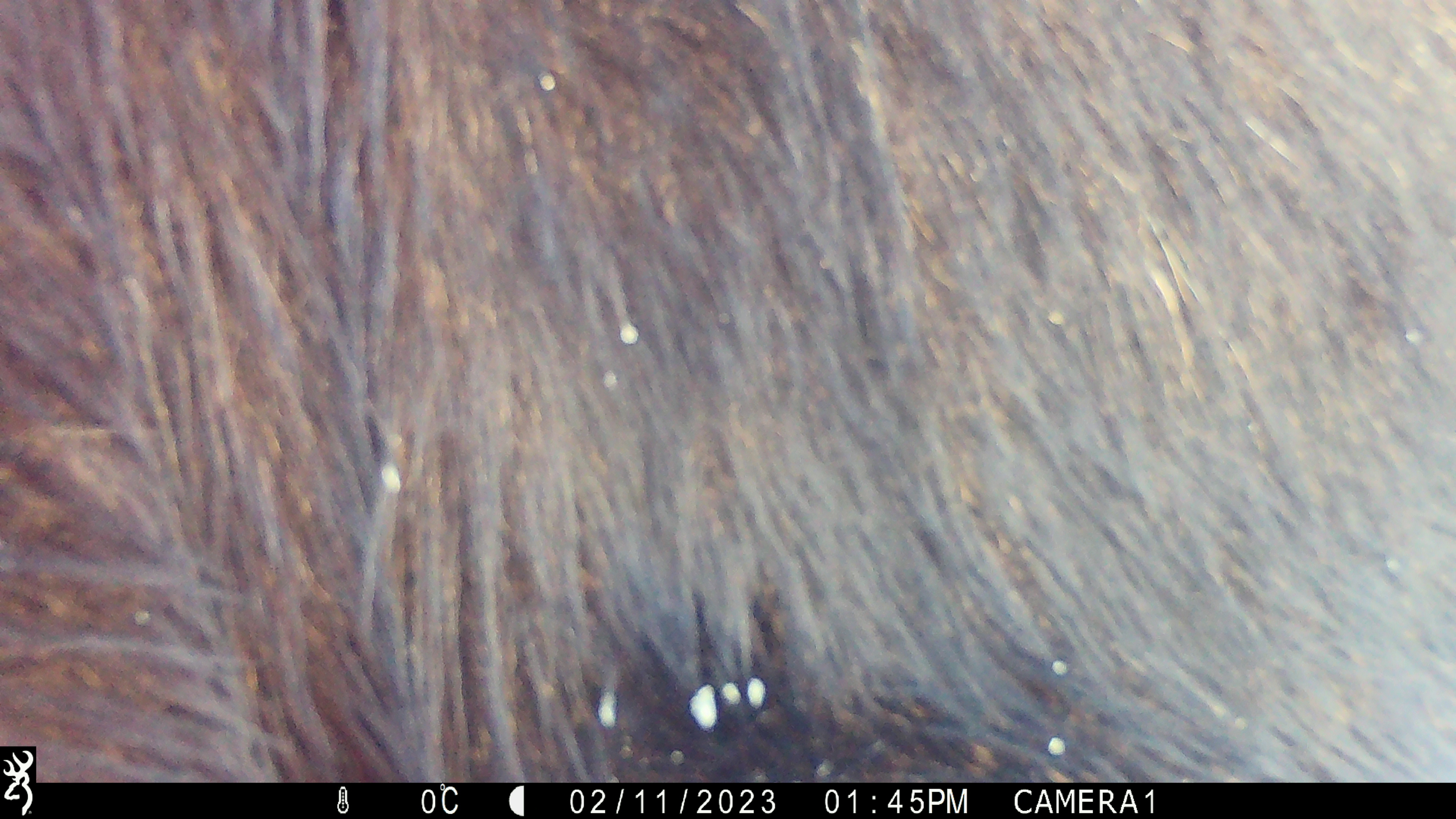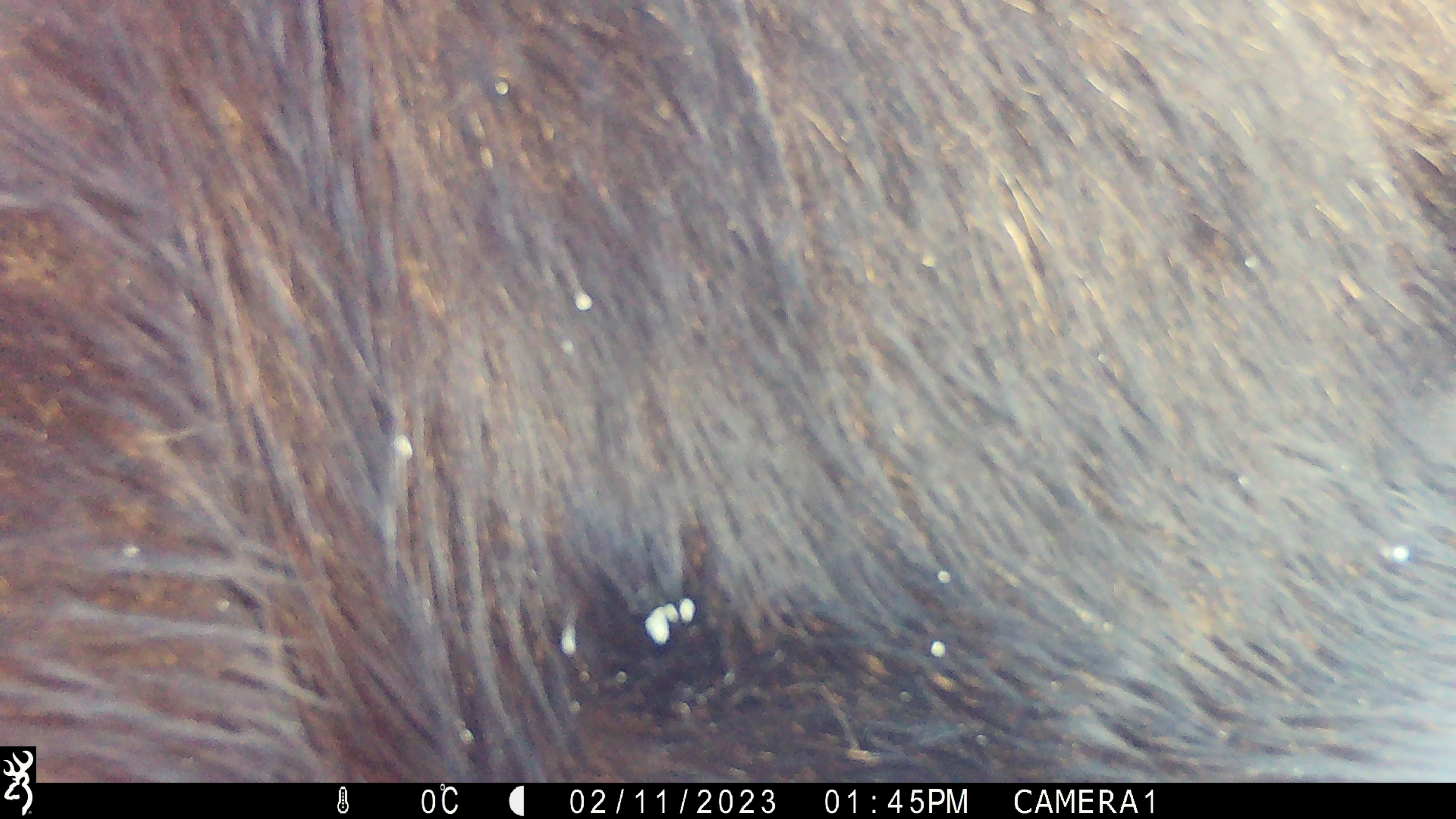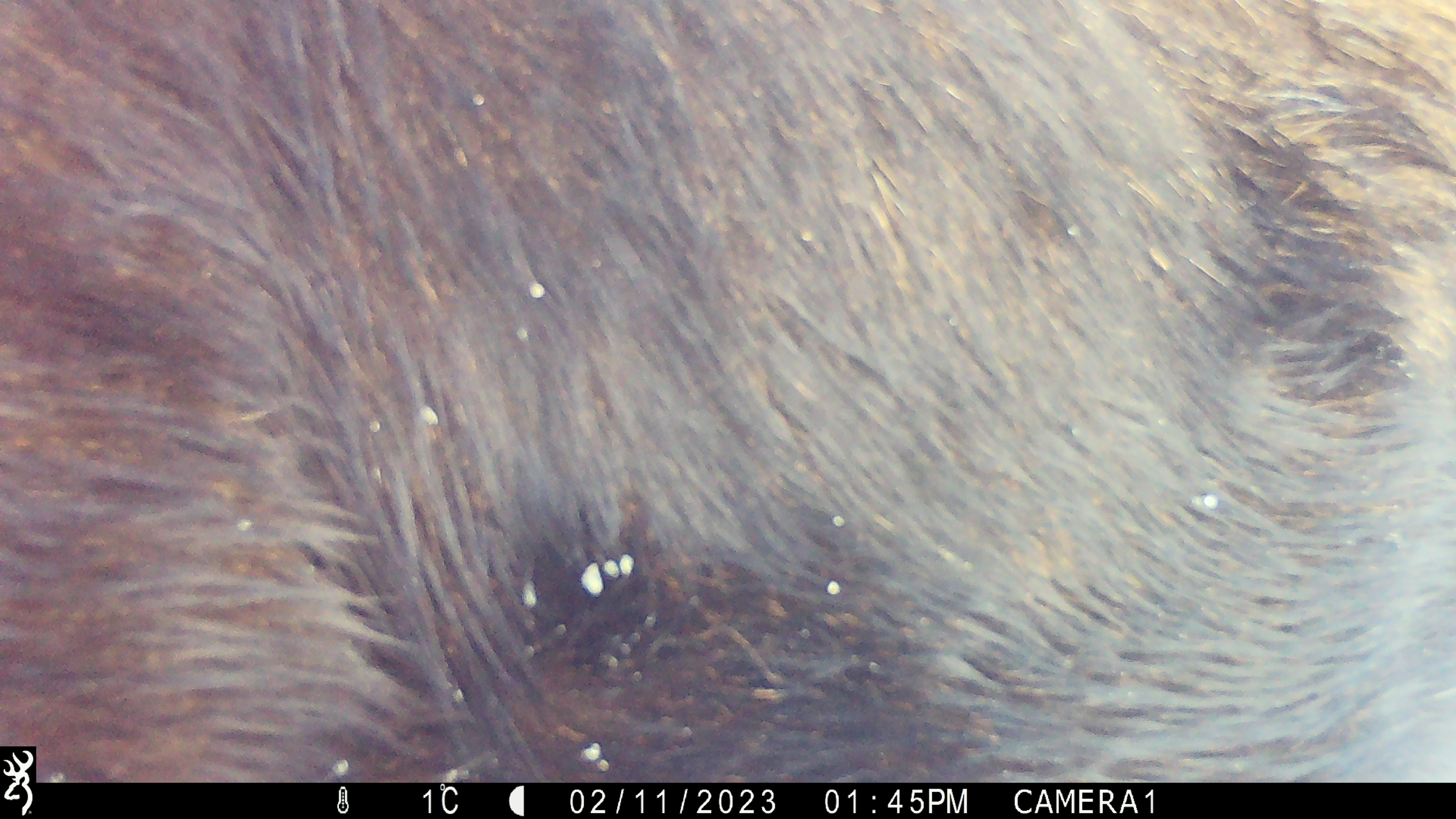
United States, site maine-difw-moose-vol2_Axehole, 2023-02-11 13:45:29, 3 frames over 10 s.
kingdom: Animalia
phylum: Chordata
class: Mammalia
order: Artiodactyla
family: Cervidae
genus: Alces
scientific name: Alces alces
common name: moose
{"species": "moose (Alces alces)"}